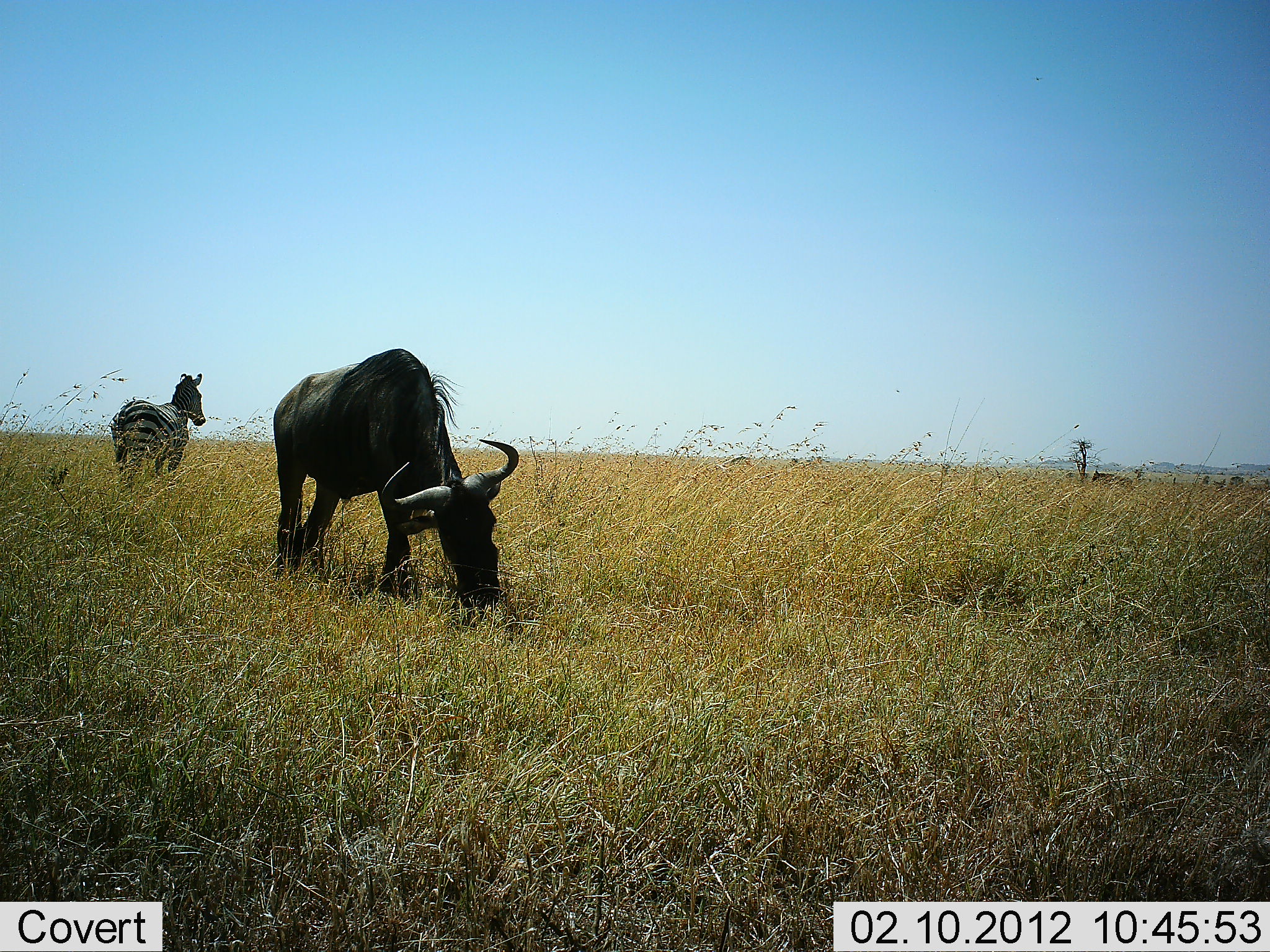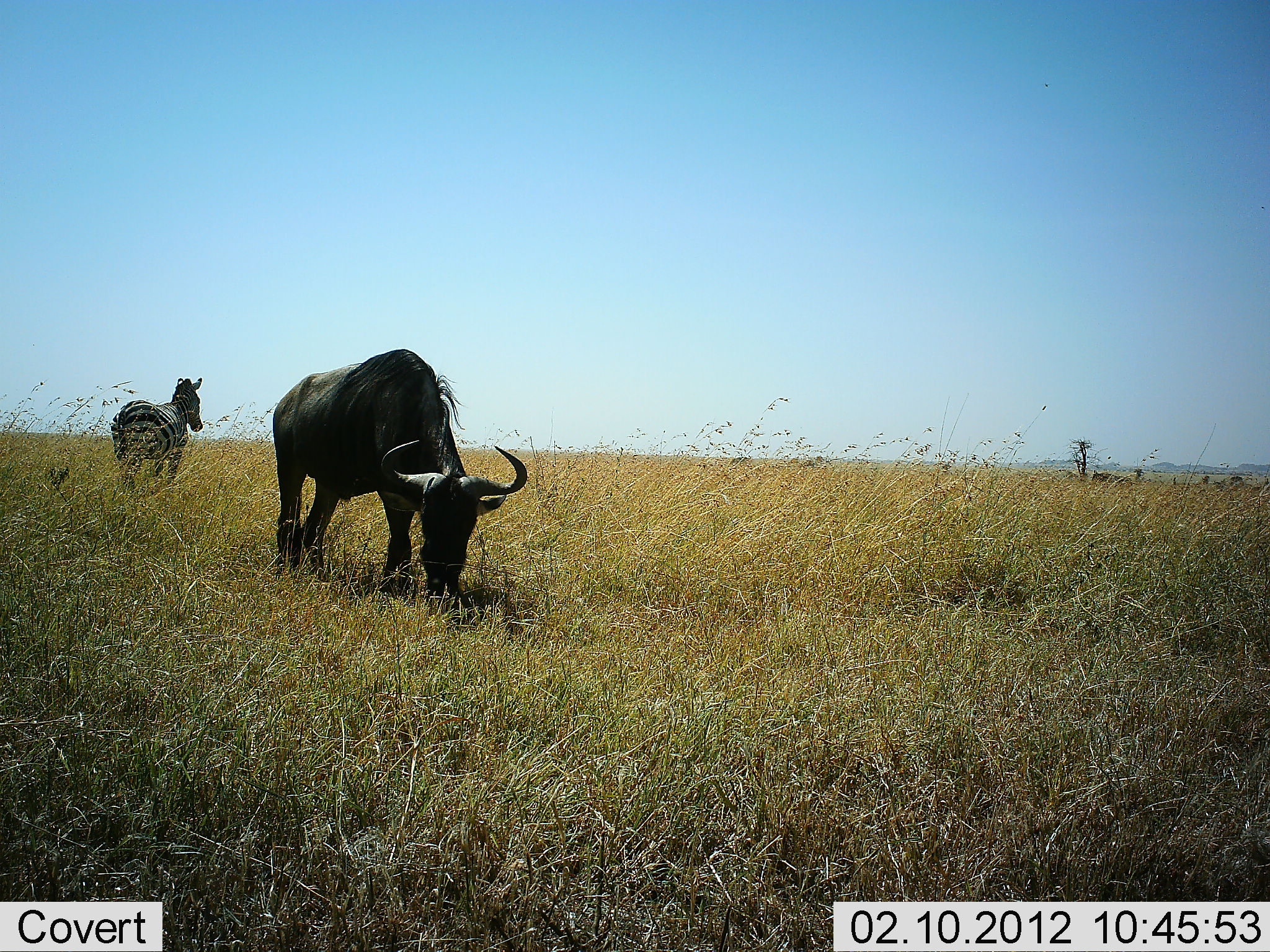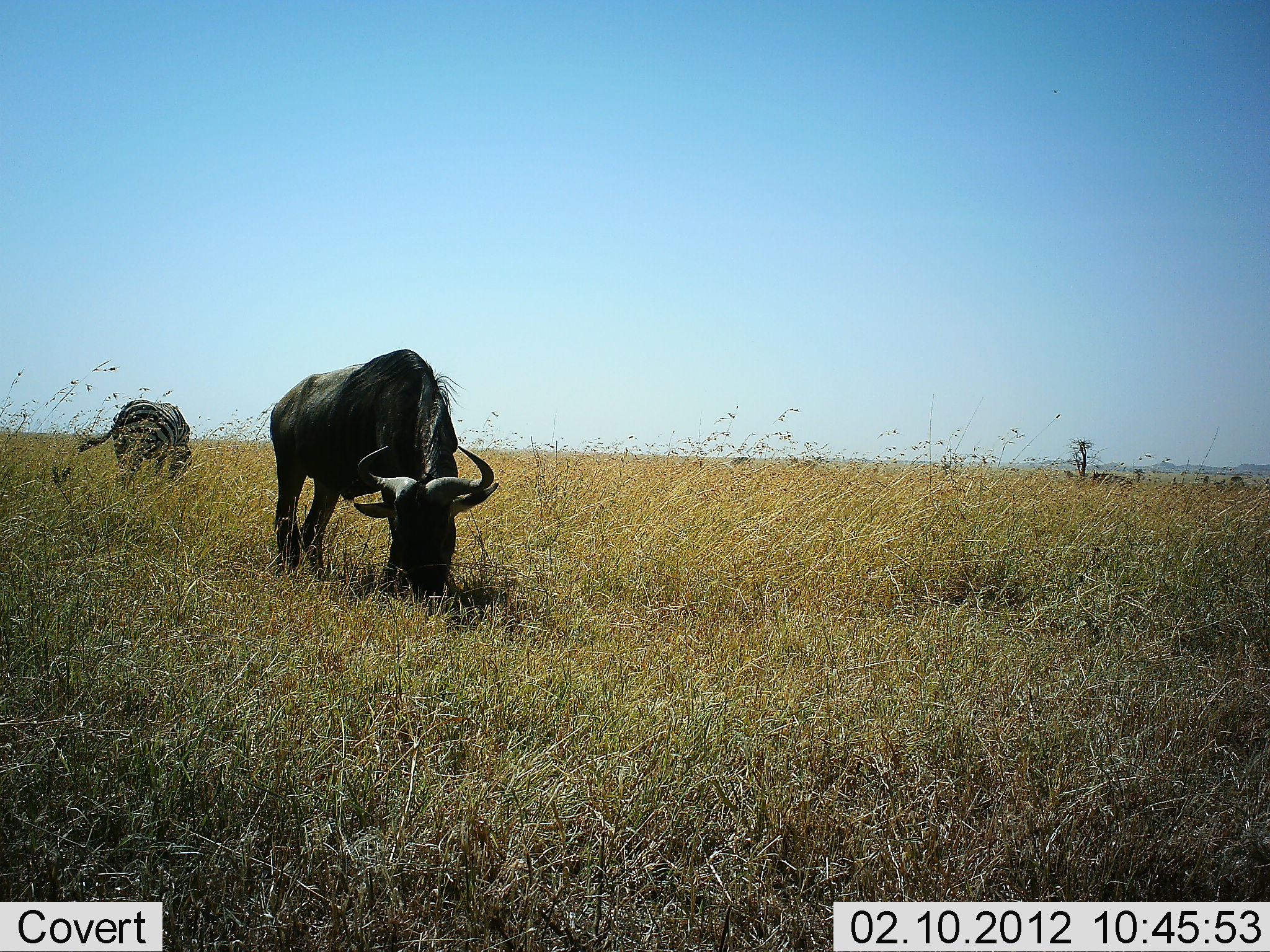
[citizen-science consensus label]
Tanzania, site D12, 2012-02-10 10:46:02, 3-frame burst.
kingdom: Animalia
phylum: Chordata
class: Mammalia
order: Artiodactyla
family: Bovidae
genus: Connochaetes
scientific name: Connochaetes taurinus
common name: blue wildebeest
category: wildebeest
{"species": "wildebeest (blue wildebeest) (Connochaetes taurinus)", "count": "1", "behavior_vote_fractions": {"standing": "23%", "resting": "0%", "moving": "0%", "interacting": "4%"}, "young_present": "0%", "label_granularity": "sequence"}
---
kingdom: Animalia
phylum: Chordata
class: Mammalia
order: Perissodactyla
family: Equidae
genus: Equus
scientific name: Equus quagga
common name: plains zebra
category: zebra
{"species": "zebra (plains zebra) (Equus quagga)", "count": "1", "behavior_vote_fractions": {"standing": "70%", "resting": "0%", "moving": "13%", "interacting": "0%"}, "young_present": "0%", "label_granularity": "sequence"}